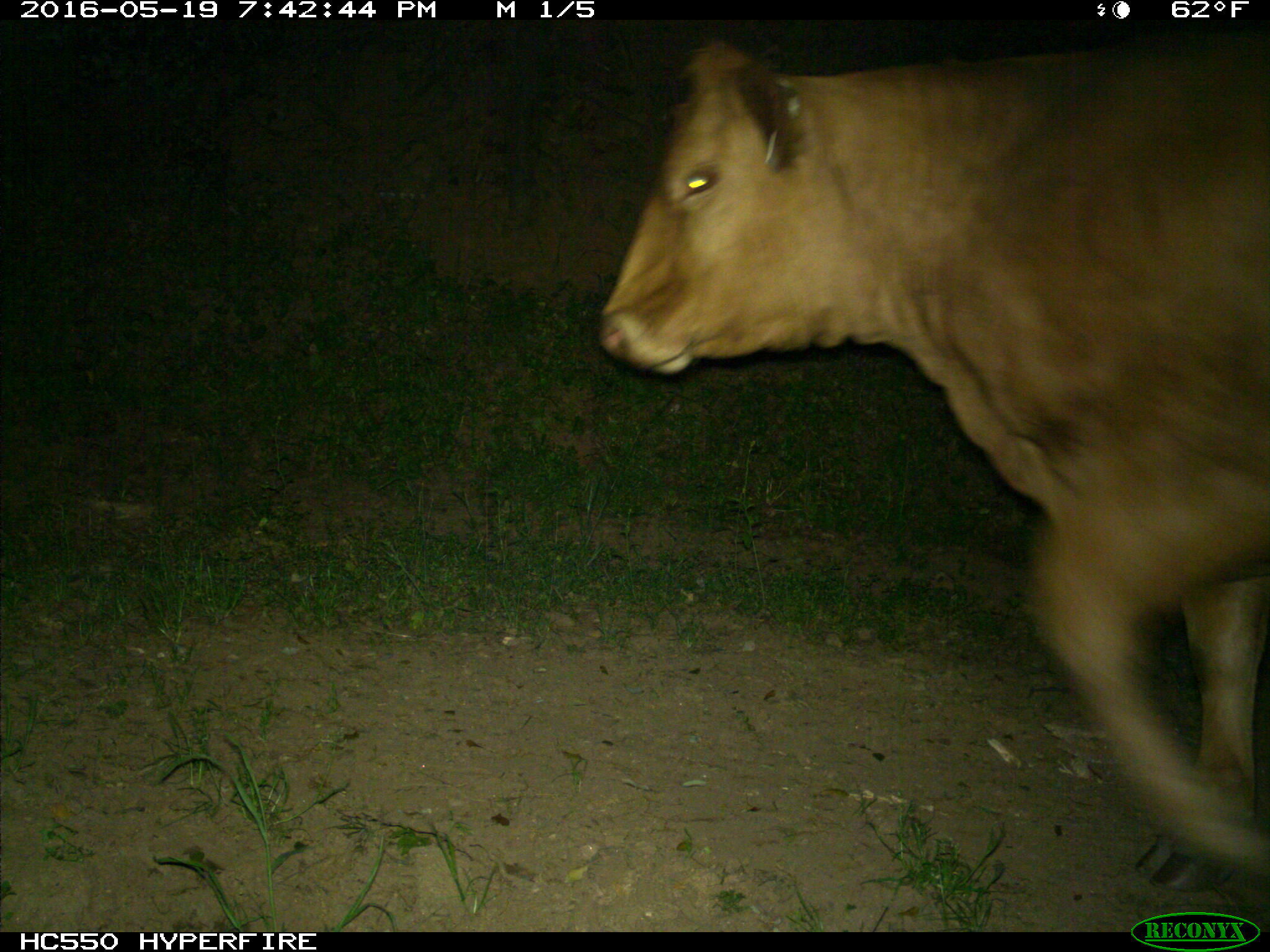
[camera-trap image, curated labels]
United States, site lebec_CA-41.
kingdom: Animalia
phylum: Chordata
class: Mammalia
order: Artiodactyla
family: Bovidae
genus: Bos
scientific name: Bos taurus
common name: domestic cow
Bos taurus (domestic cow).